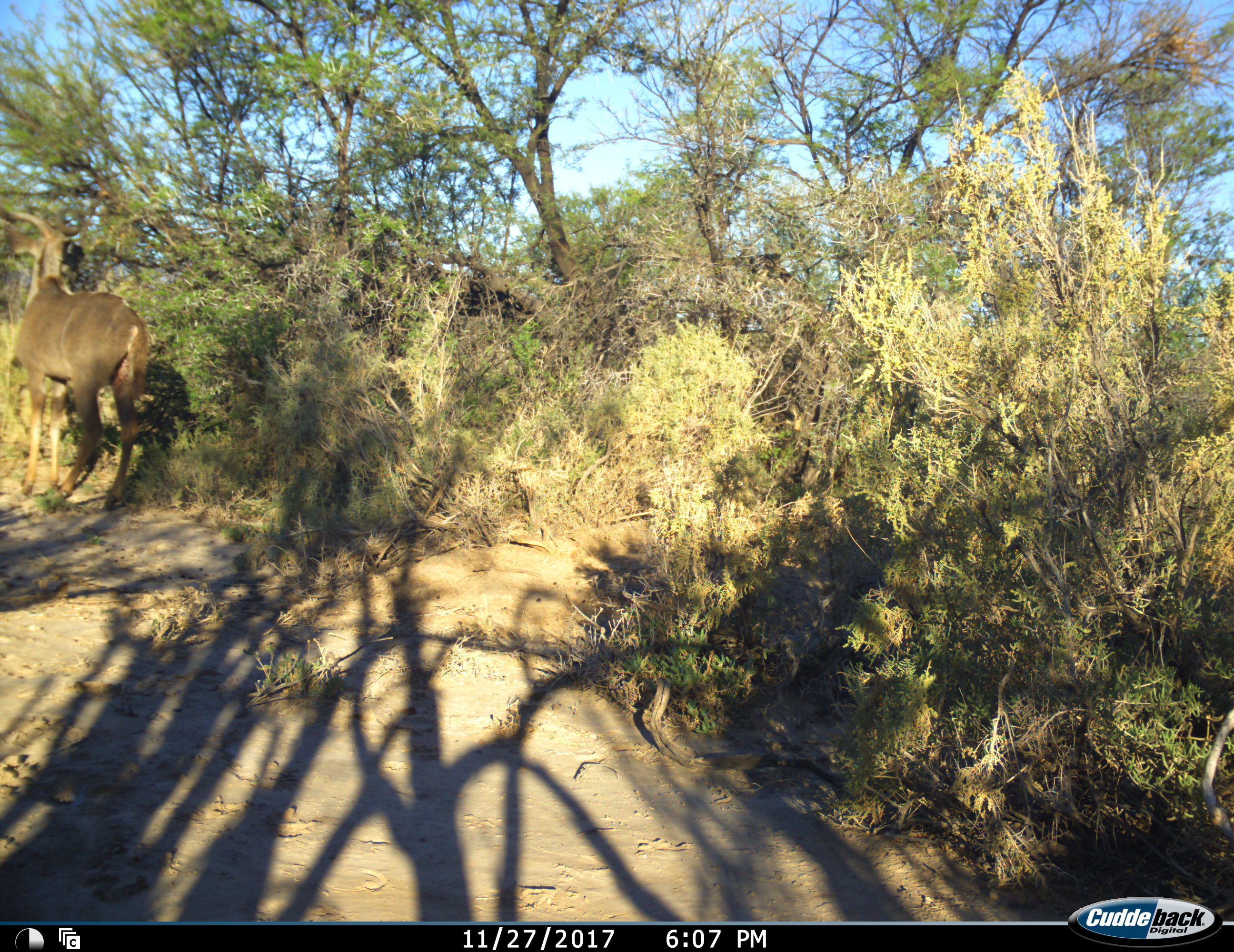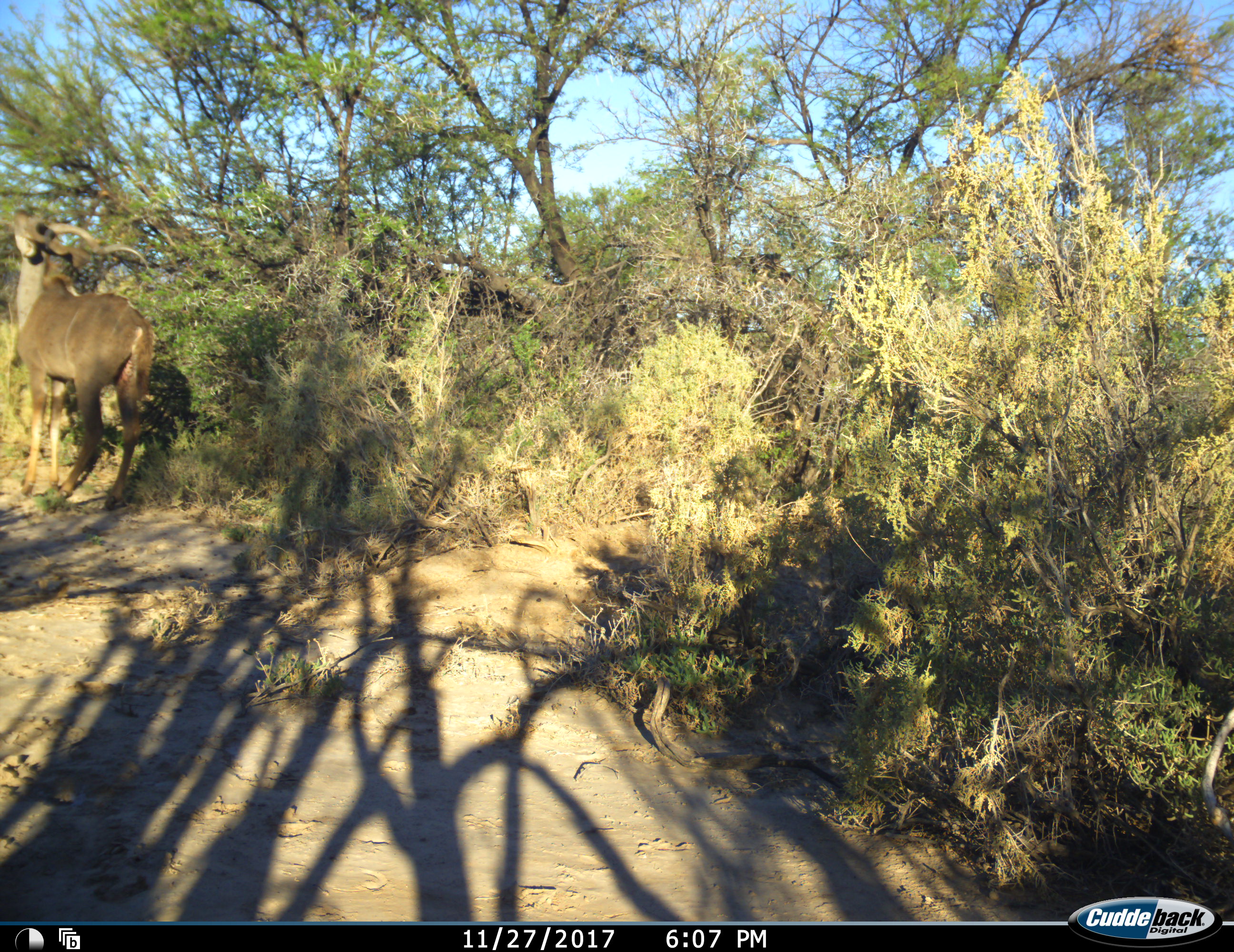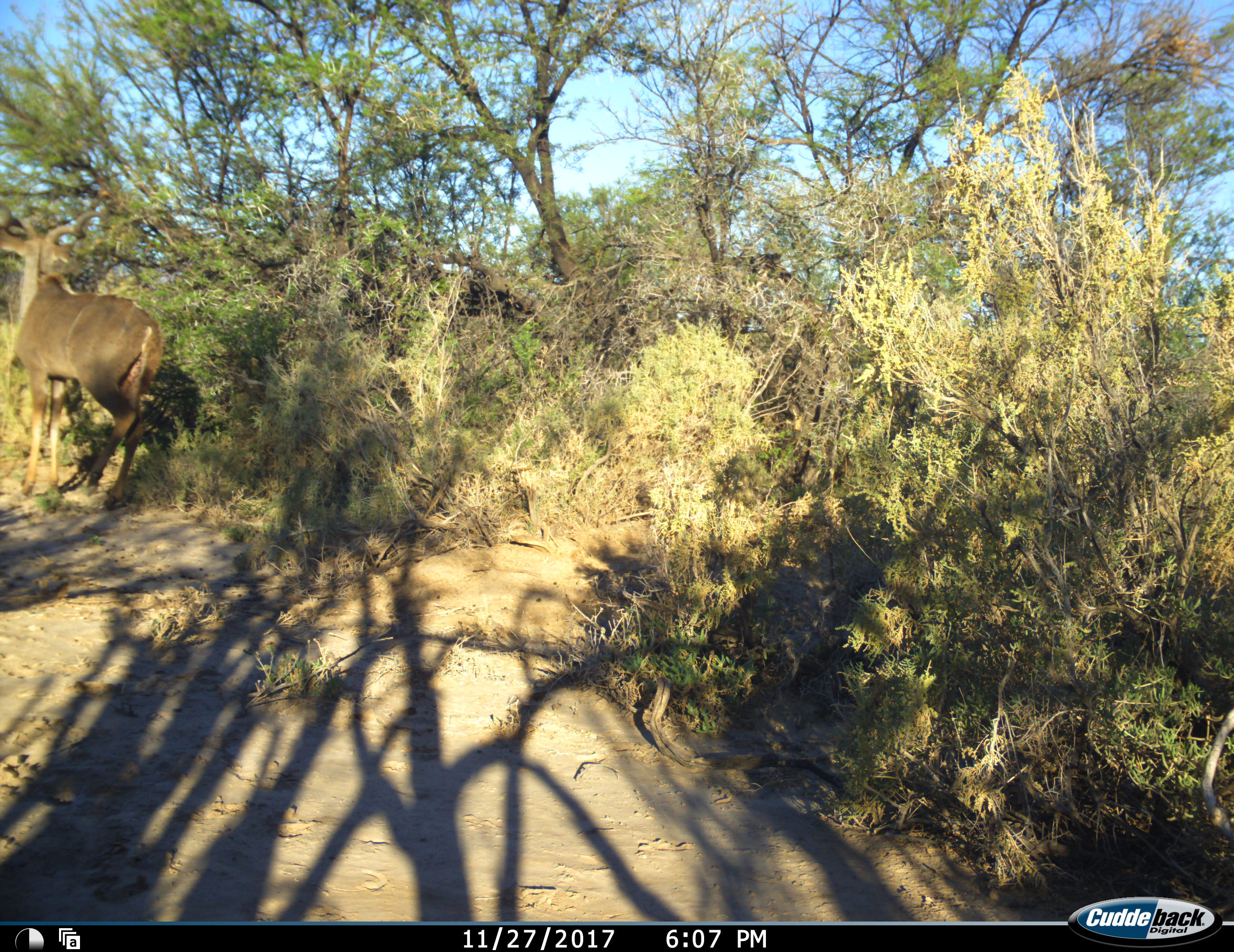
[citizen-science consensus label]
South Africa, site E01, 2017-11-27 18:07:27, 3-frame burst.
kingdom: Animalia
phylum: Chordata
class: Mammalia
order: Artiodactyla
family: Bovidae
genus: Tragelaphus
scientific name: Tragelaphus strepsiceros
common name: greater kudu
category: kudu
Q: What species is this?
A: Kudu (greater kudu) (Tragelaphus strepsiceros).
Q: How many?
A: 1.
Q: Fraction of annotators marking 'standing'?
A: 50%.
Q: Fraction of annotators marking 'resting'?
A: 0%.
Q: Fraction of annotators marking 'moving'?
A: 20%.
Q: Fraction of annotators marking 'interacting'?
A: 10%.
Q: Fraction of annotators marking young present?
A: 0%.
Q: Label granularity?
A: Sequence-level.